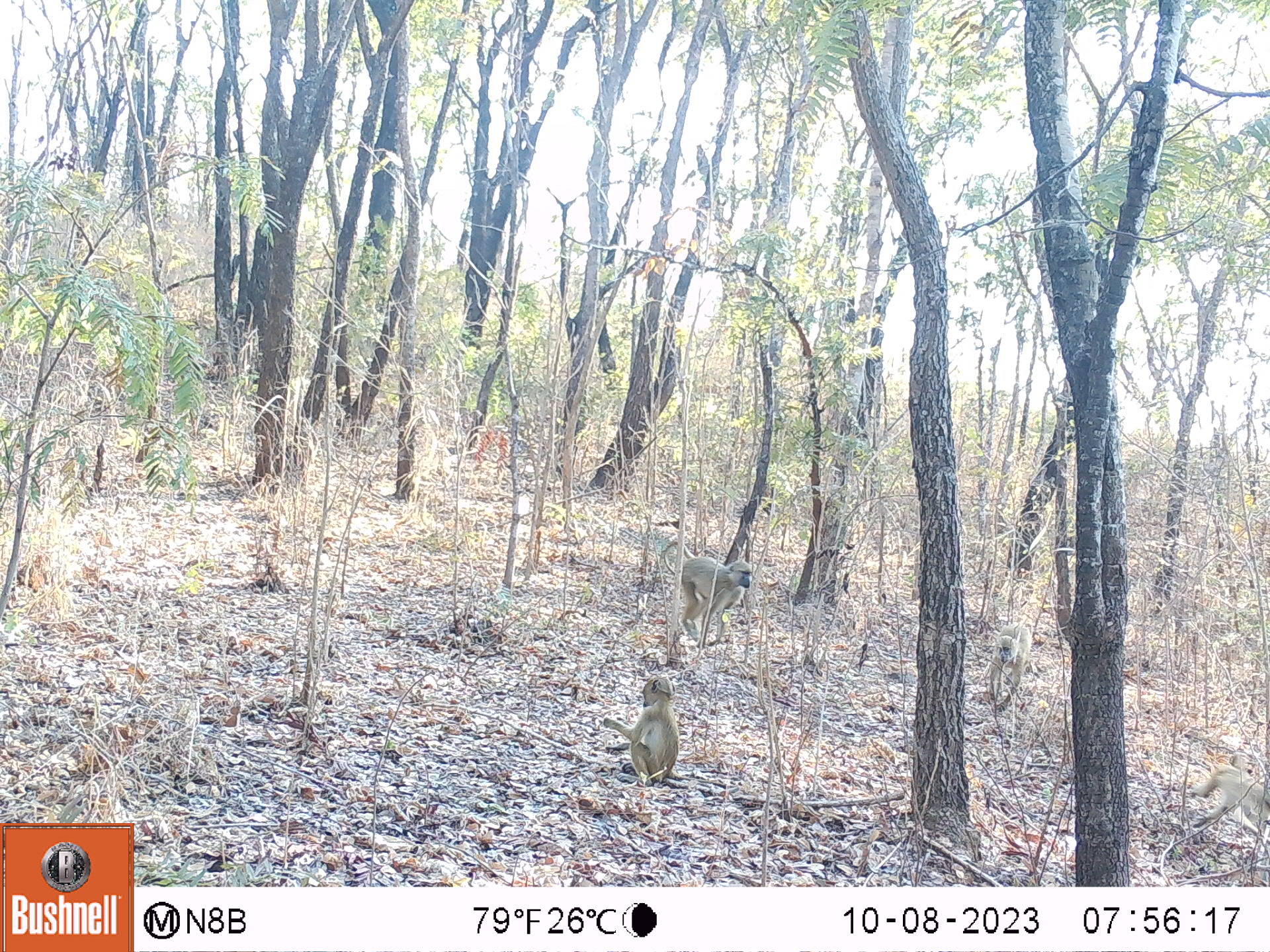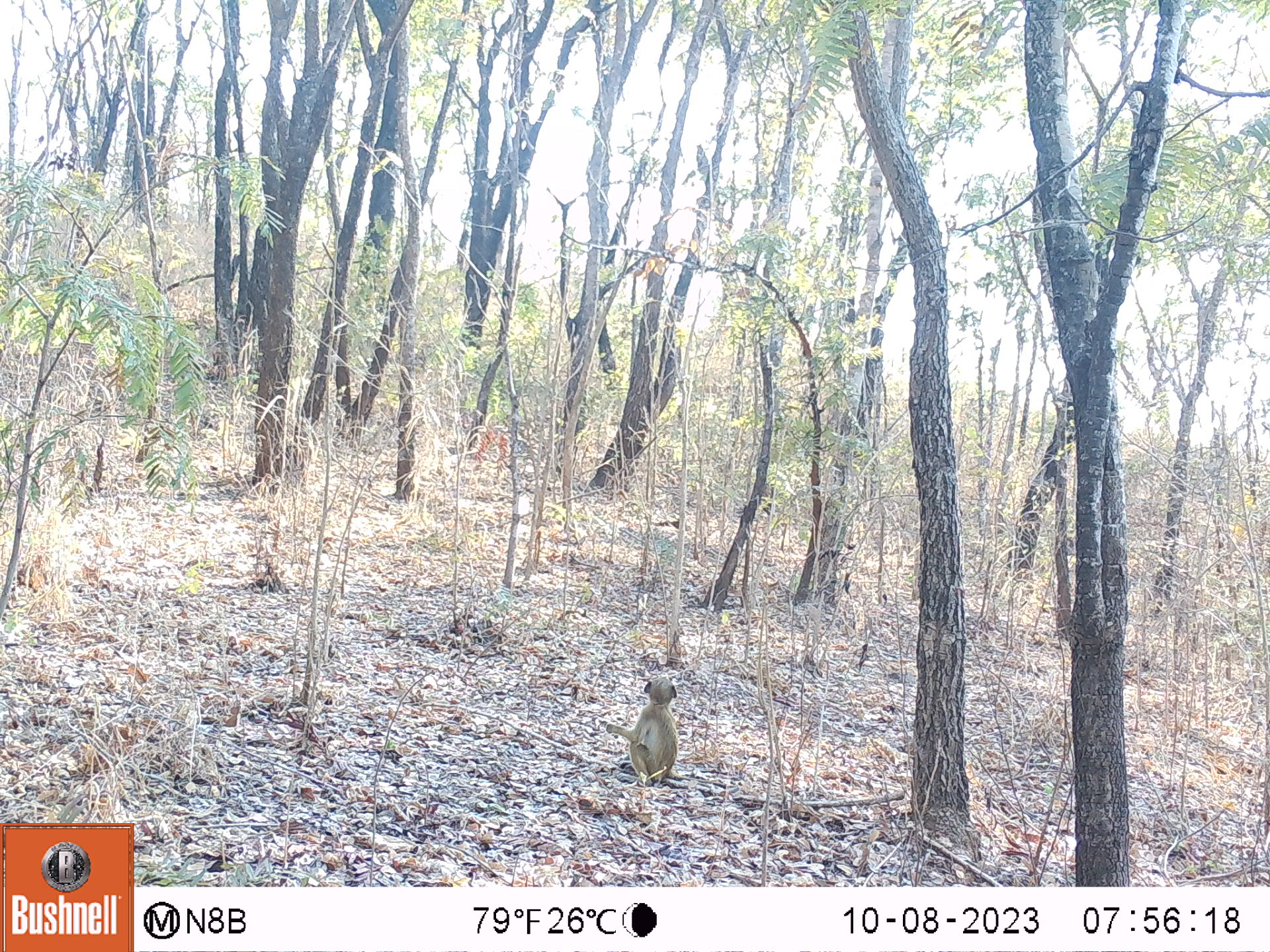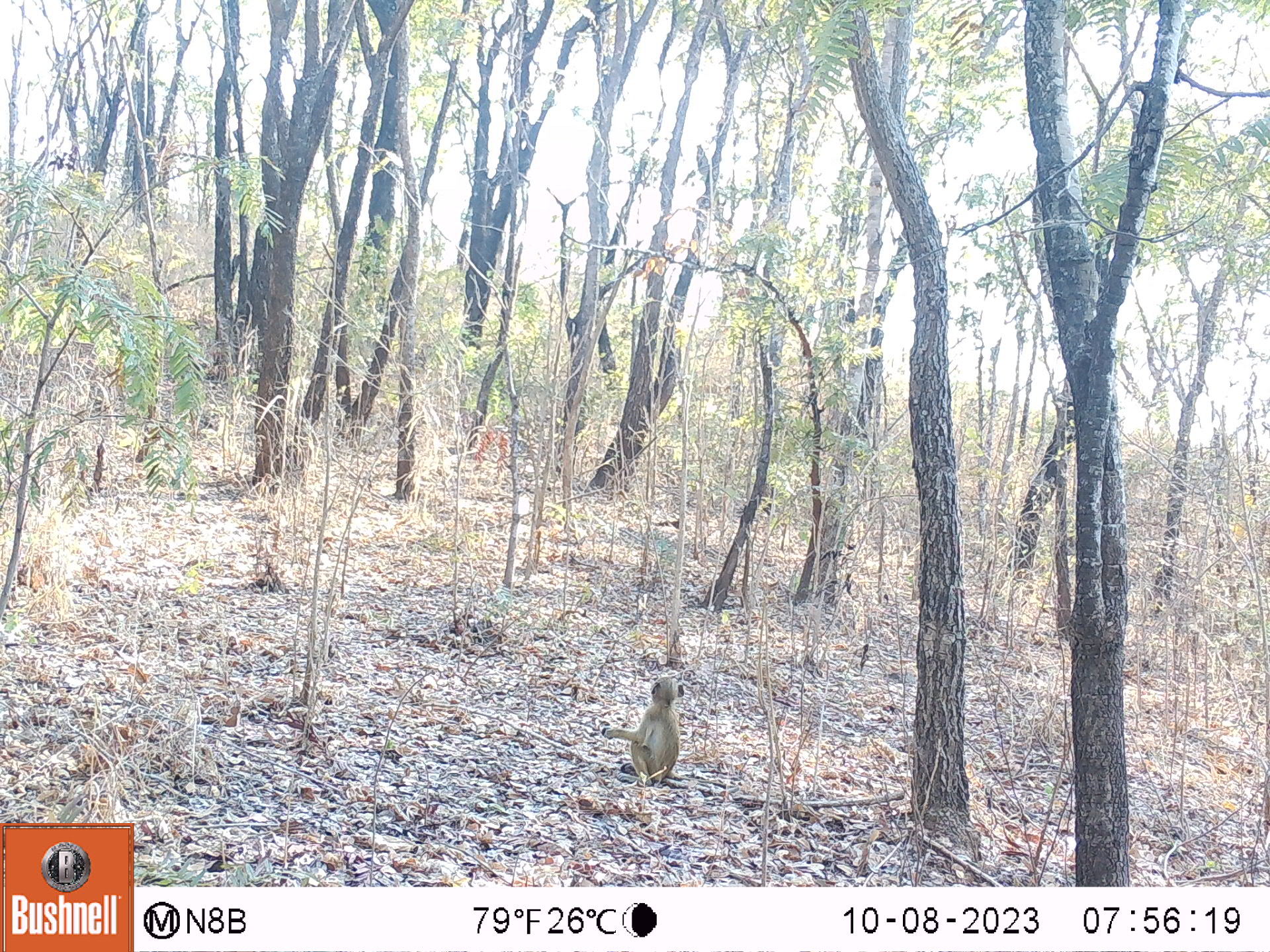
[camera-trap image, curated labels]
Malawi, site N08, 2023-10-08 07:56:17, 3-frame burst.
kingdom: Animalia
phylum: Chordata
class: Mammalia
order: Primates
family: Cercopithecidae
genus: Papio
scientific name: Papio cynocephalus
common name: yellow baboon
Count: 4.